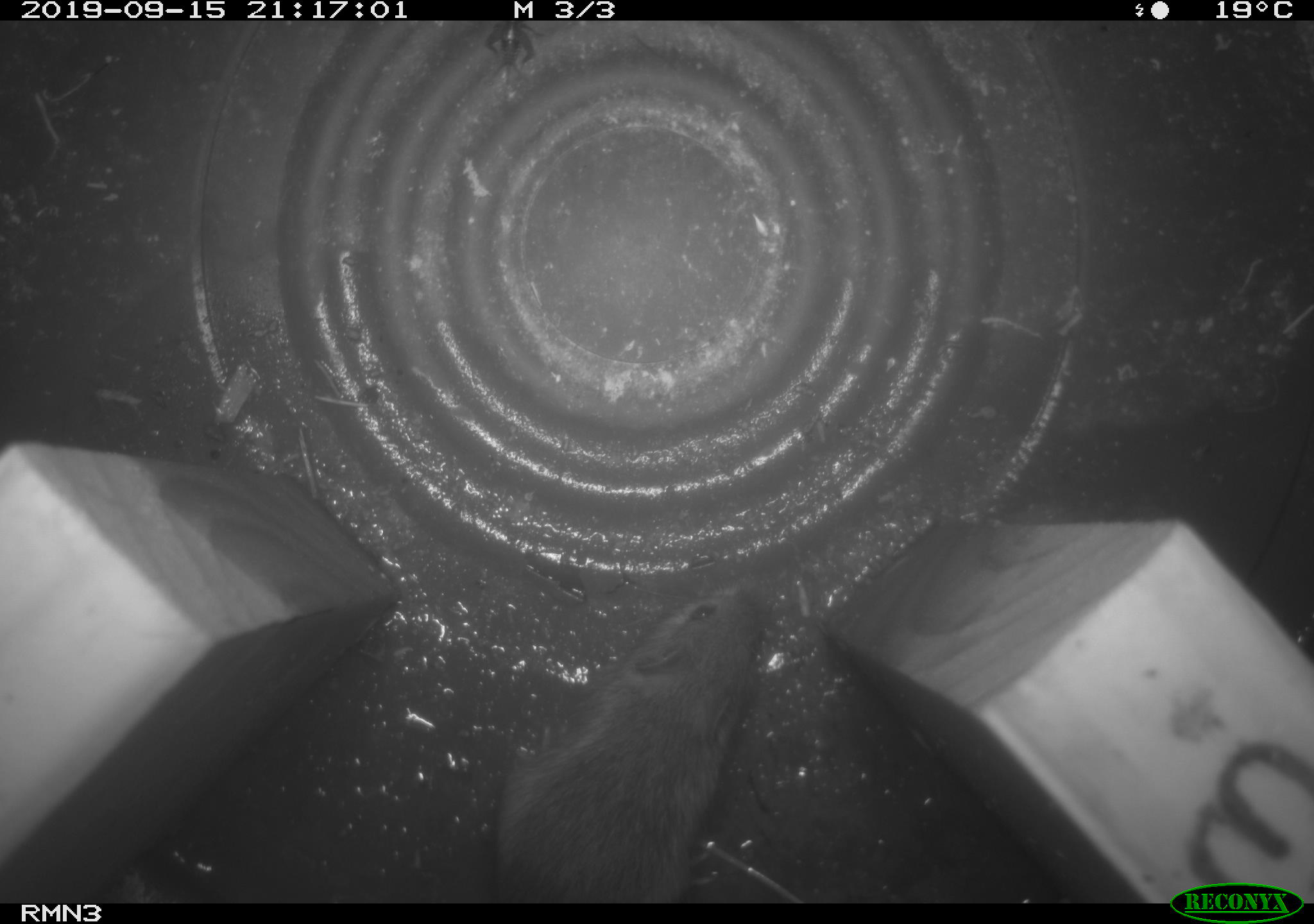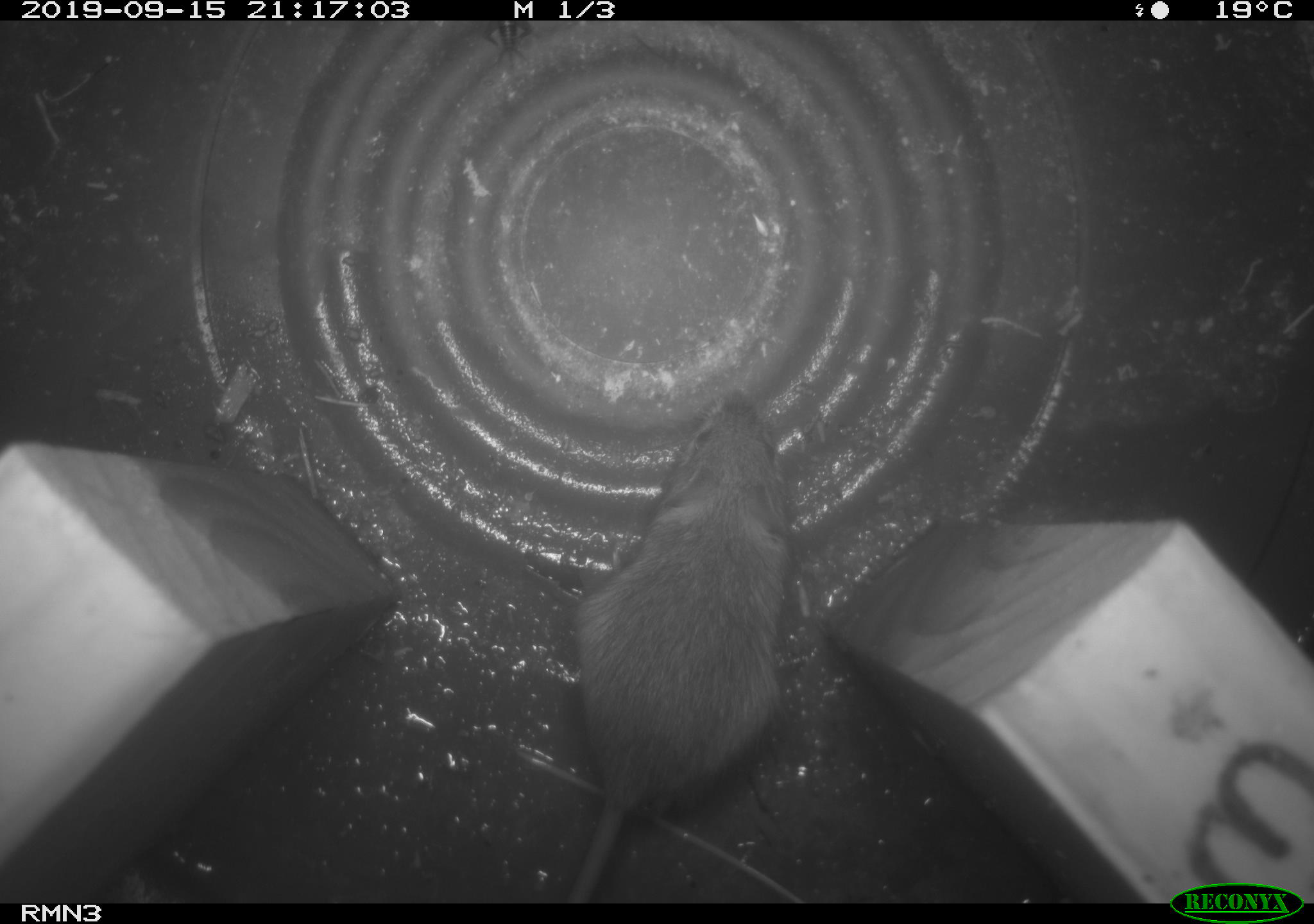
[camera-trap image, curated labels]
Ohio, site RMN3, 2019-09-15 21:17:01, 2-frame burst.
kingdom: Animalia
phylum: Chordata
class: Mammalia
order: Rodentia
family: Zapodidae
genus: Napaeozapus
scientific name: Napaeozapus insignis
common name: woodland jumping mouse